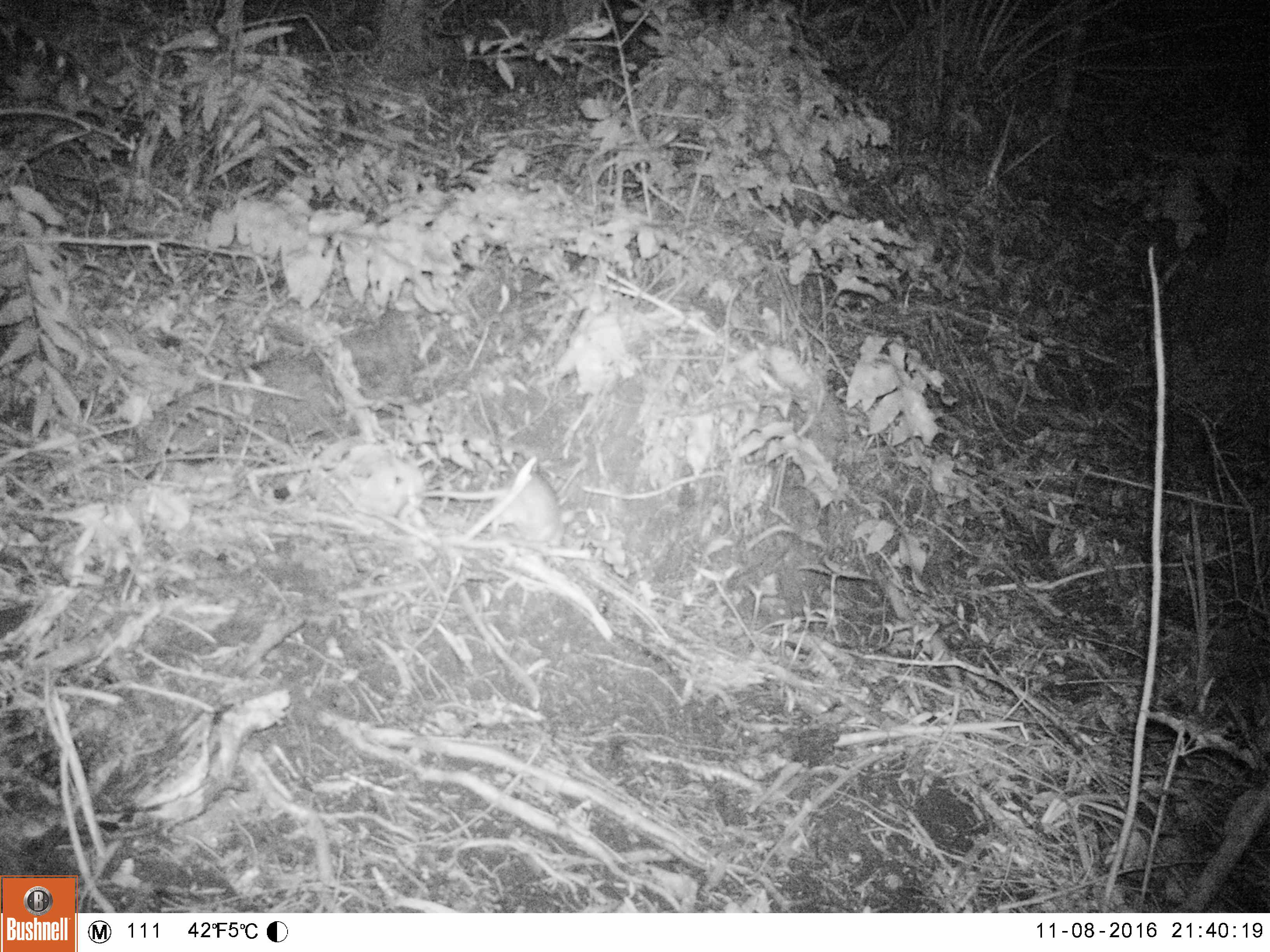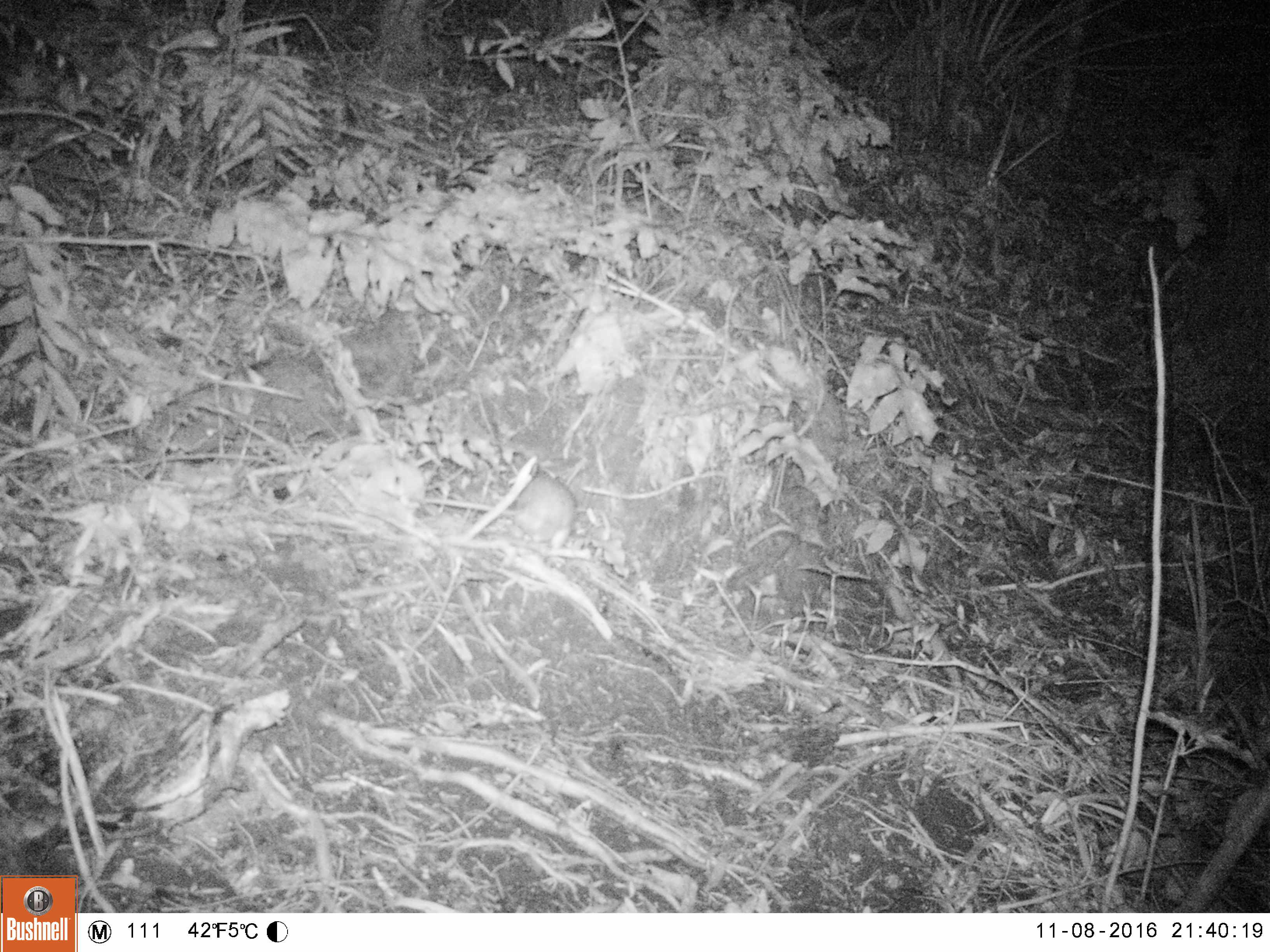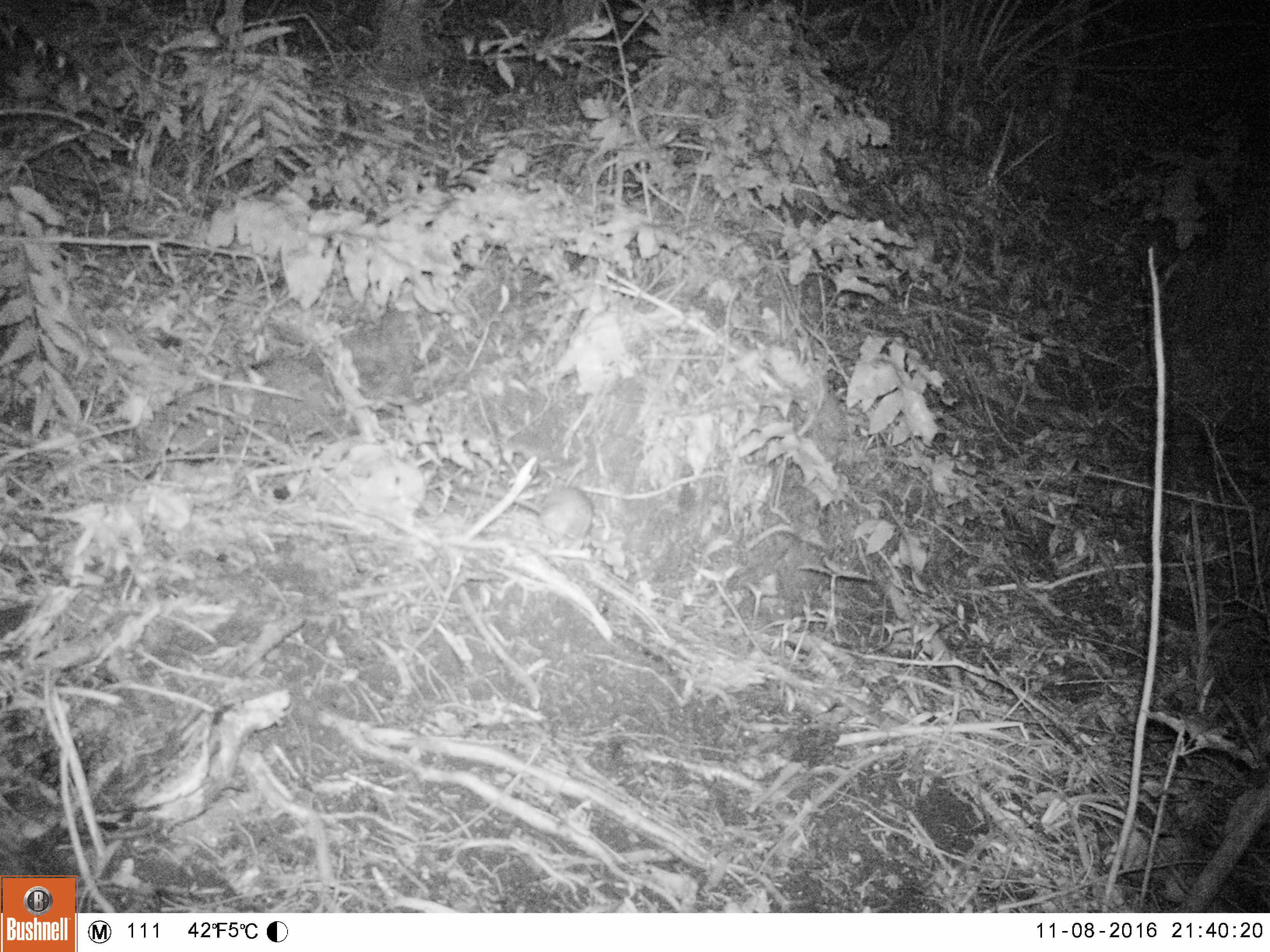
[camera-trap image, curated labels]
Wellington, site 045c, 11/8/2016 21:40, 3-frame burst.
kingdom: Animalia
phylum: Chordata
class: Mammalia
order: Rodentia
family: Muridae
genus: Rattus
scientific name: Rattus norvegicus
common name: norway rat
Norway rat (Rattus norvegicus).